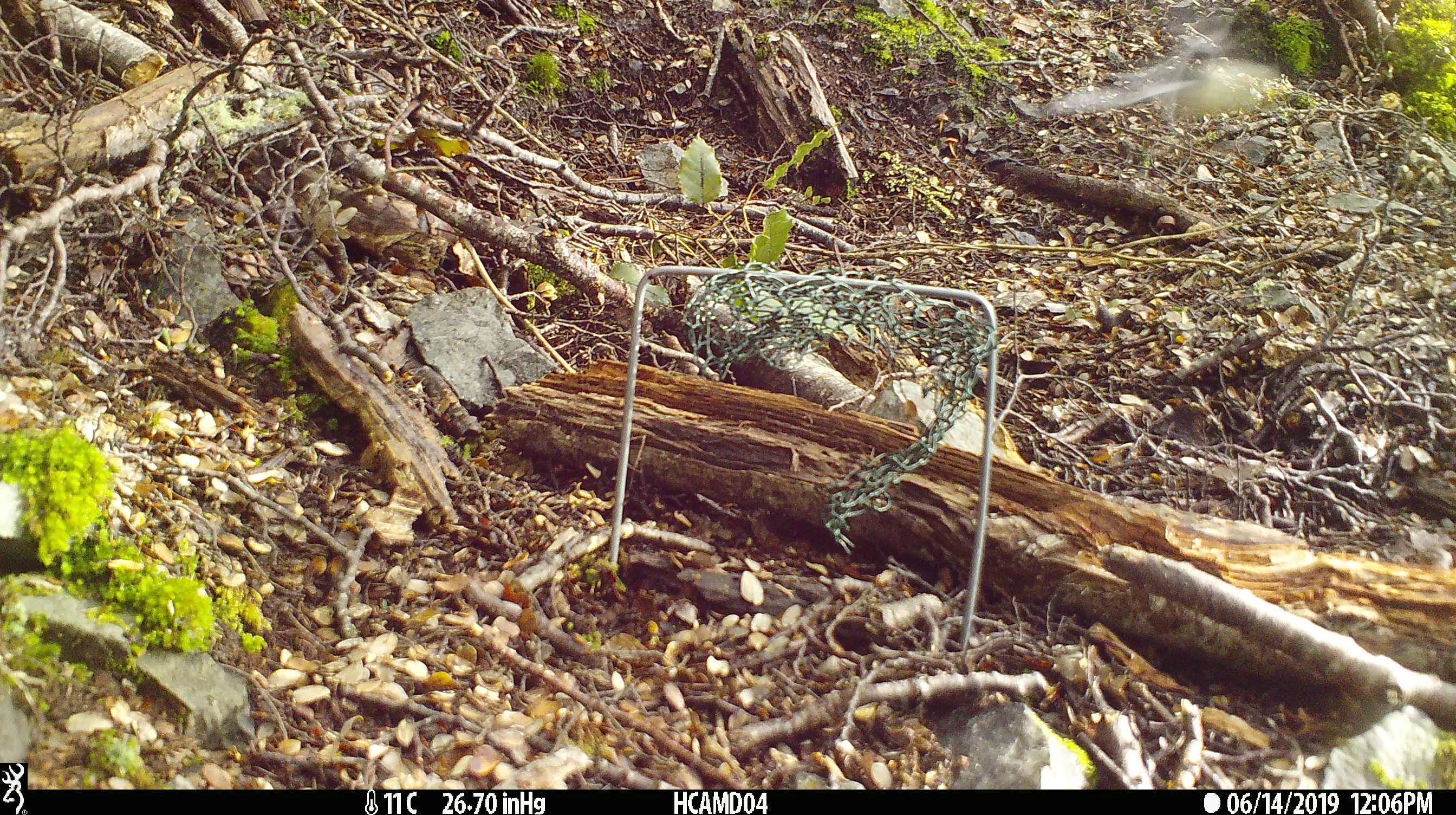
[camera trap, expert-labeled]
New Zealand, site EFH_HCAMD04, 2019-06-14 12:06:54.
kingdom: Animalia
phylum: Chordata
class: Aves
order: Passeriformes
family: Petroicidae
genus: Petroica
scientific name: Petroica australis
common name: new zealand robin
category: robin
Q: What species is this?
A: Robin (new zealand robin) (Petroica australis).